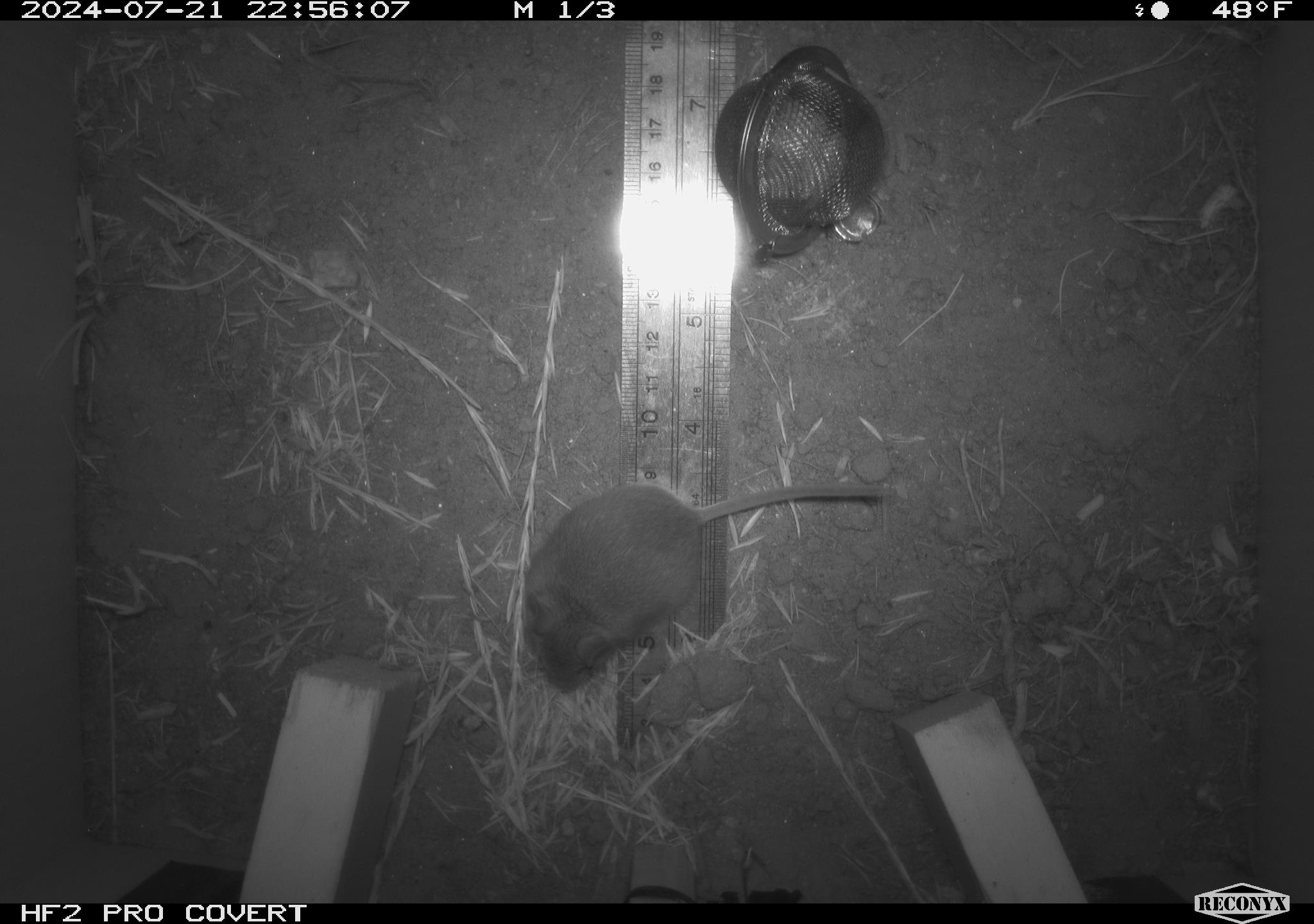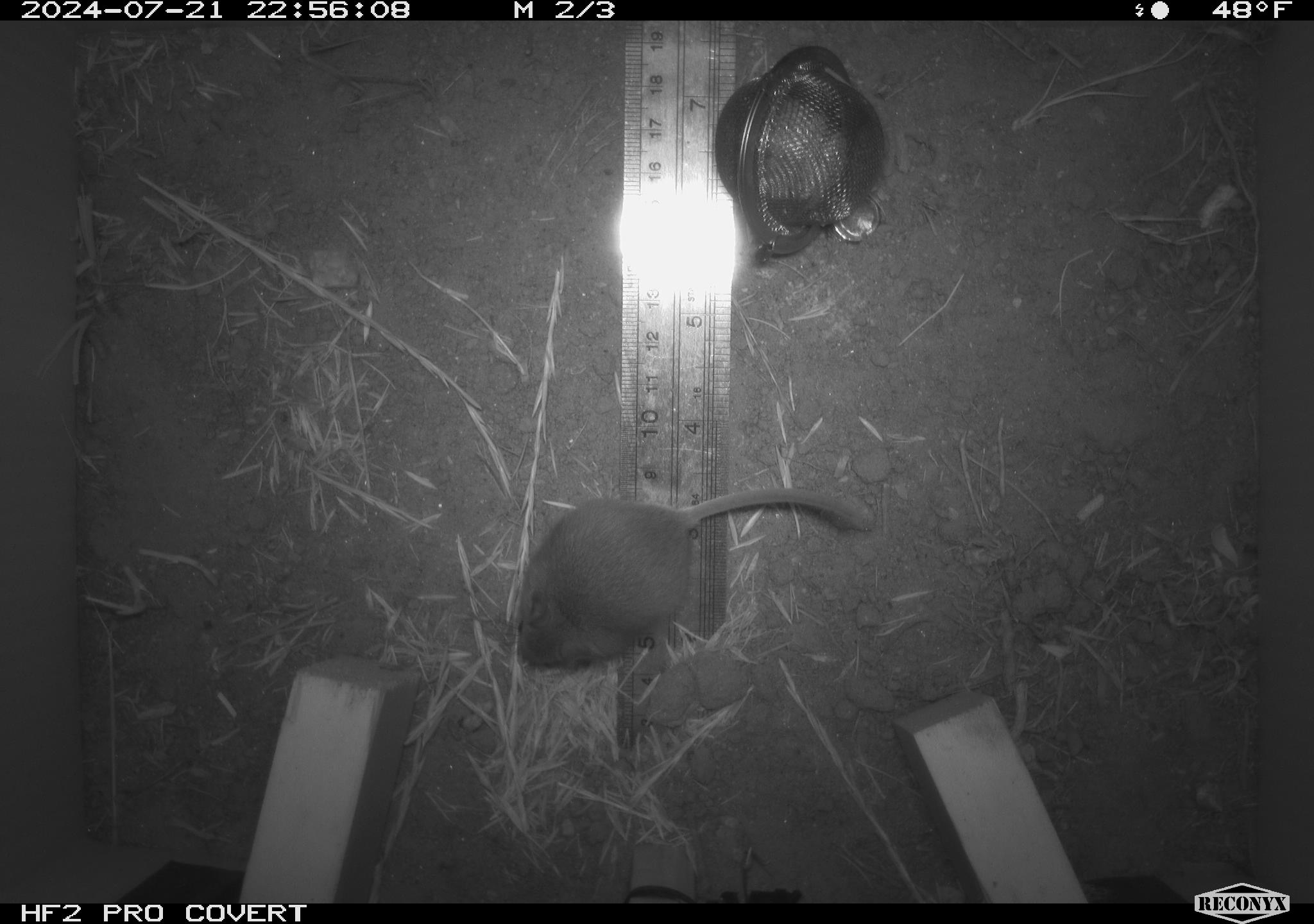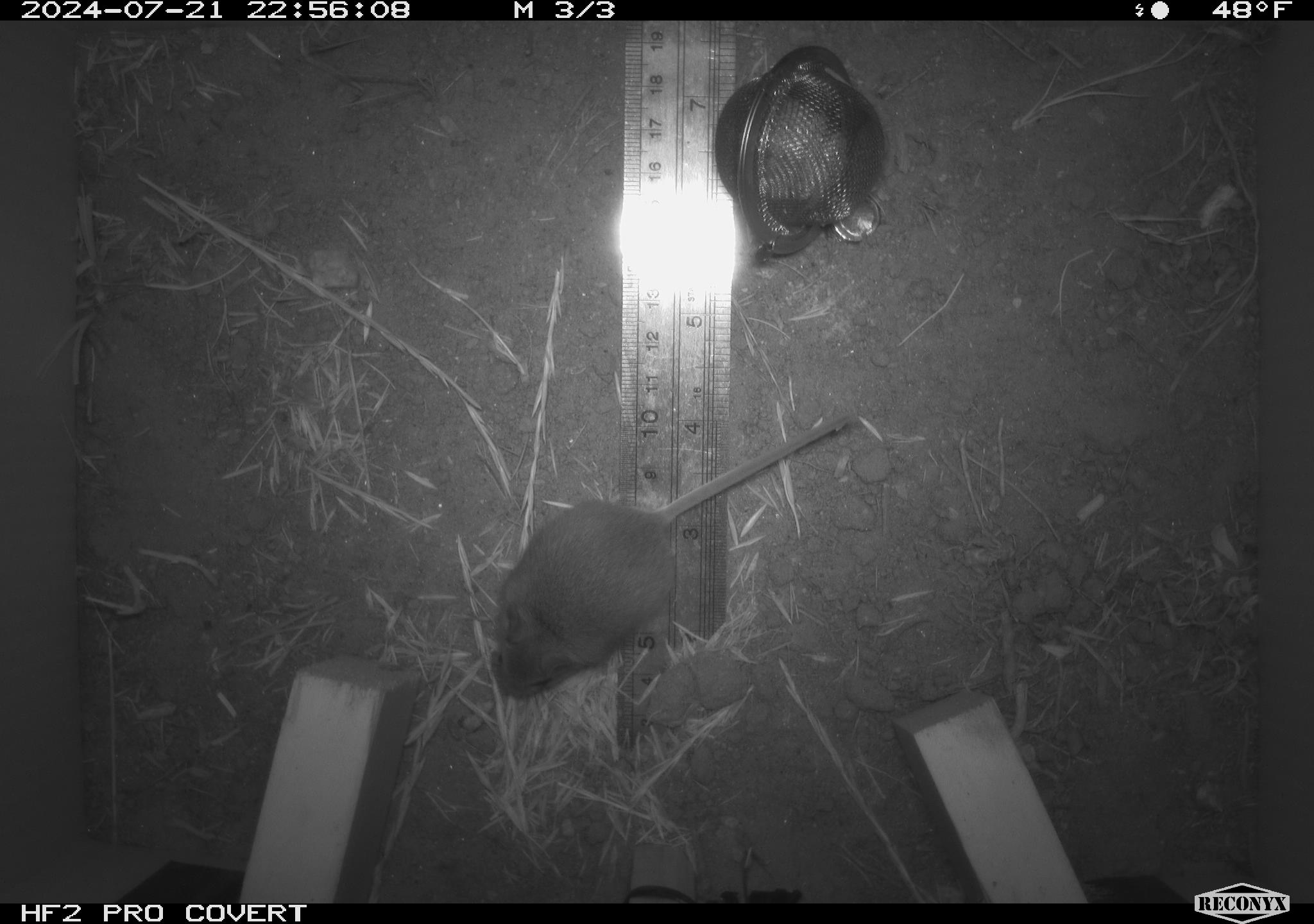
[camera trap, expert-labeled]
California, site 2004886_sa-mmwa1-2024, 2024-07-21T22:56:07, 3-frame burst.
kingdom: Animalia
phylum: Chordata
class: Mammalia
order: Rodentia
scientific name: Rodentia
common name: mouse species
Mouse species (Rodentia).